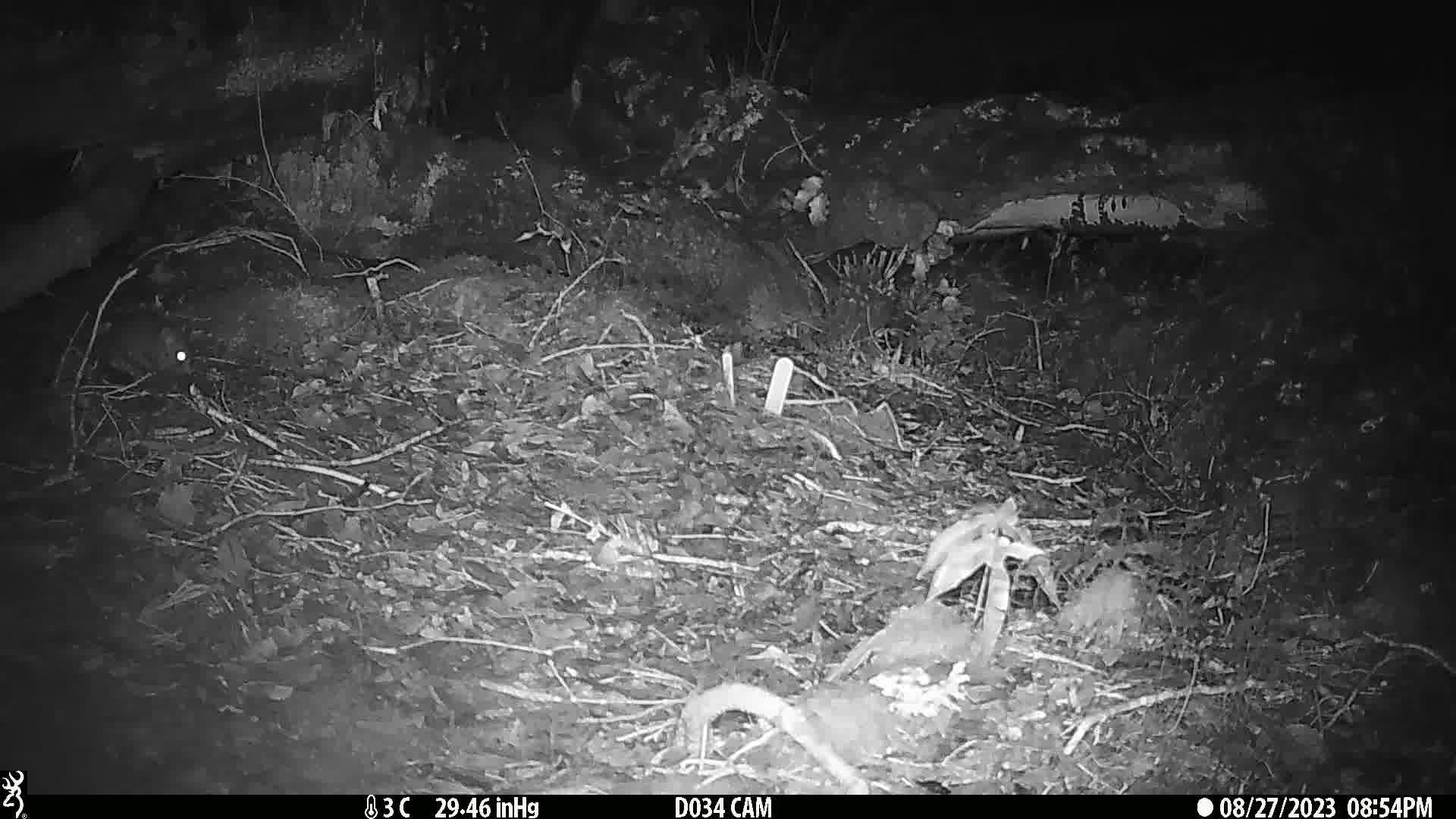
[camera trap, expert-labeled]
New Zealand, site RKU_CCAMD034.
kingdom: Animalia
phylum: Chordata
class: Mammalia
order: Rodentia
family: Muridae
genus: Rattus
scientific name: Rattus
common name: rat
Rat (Rattus).